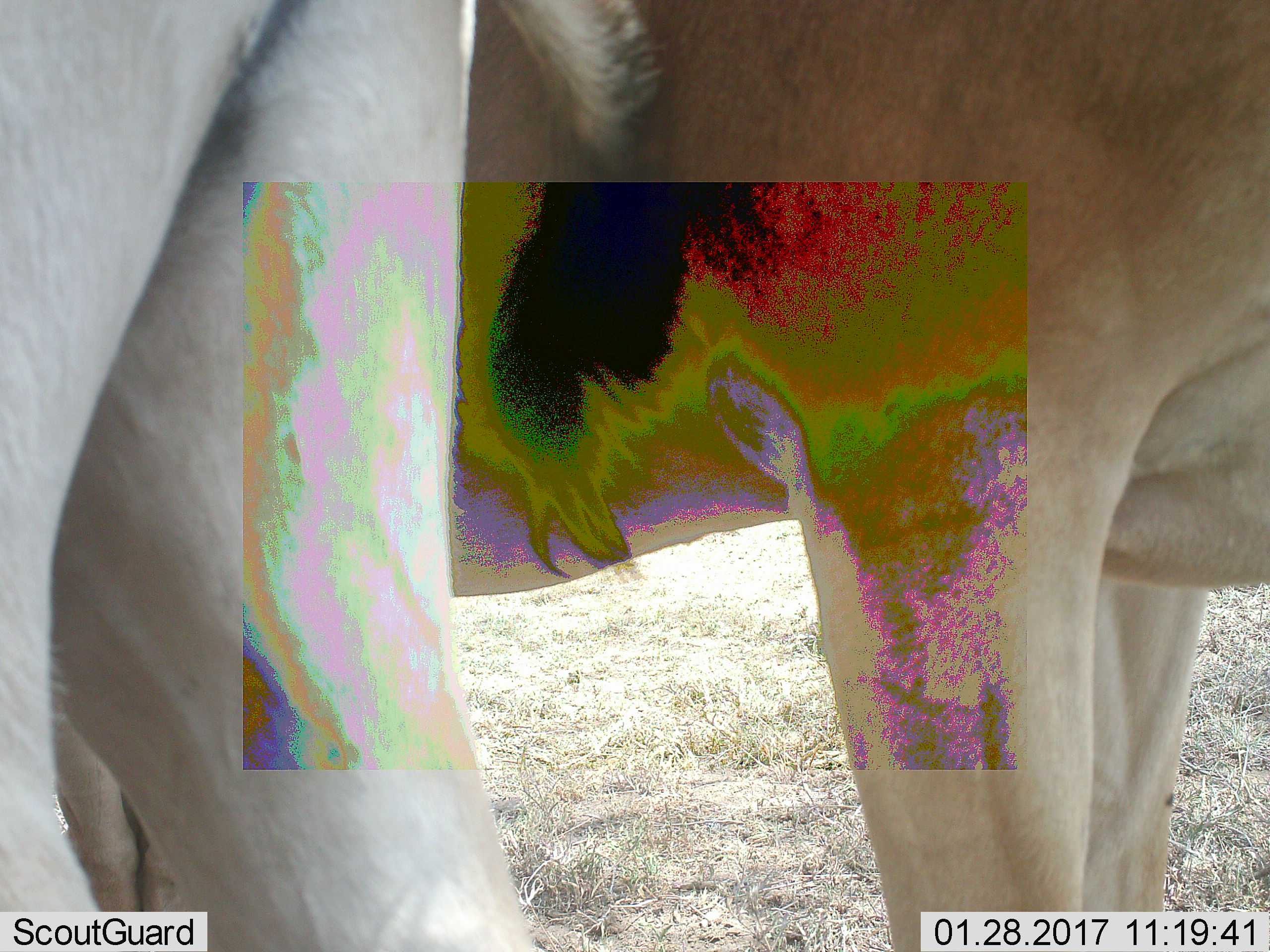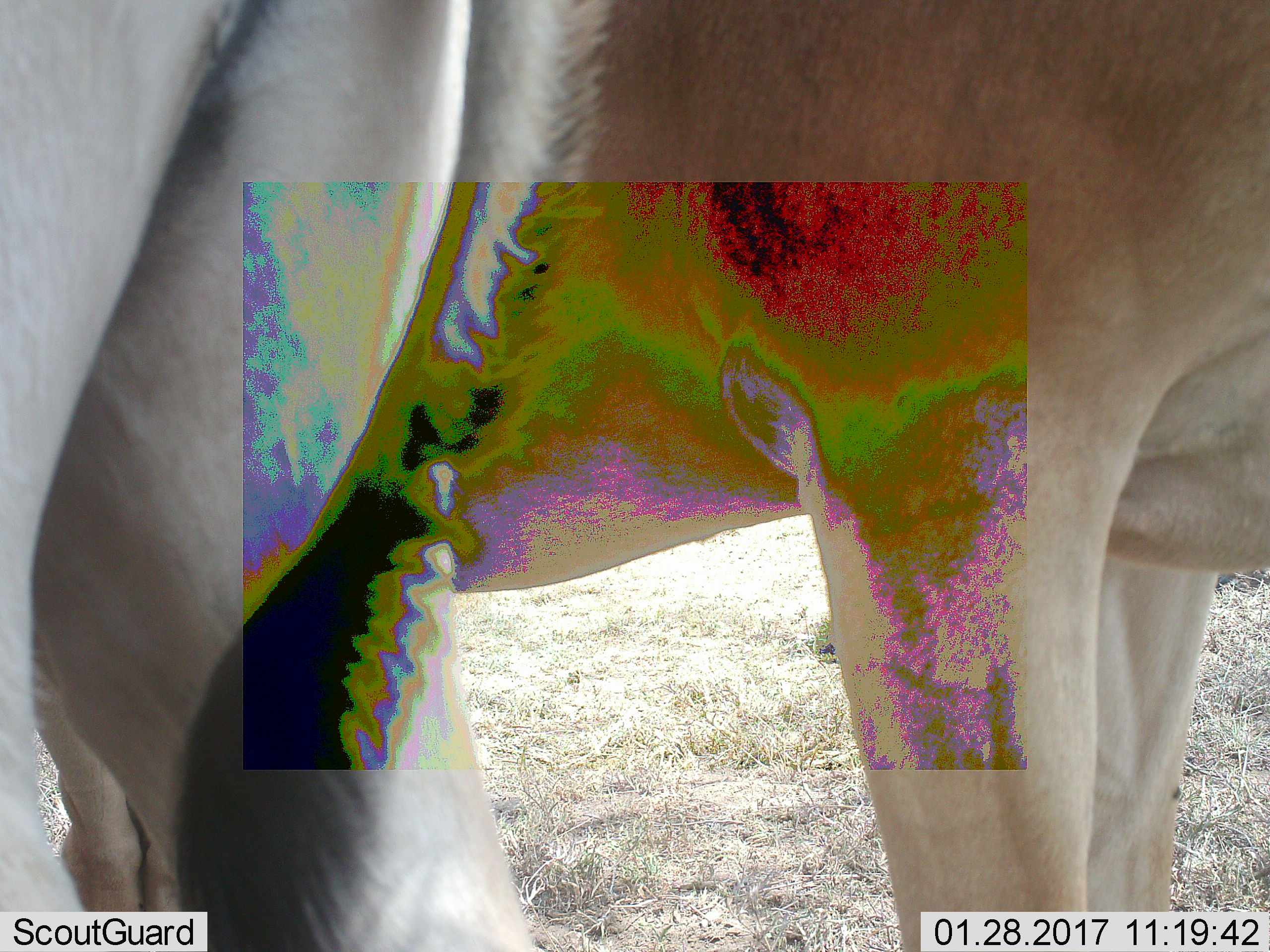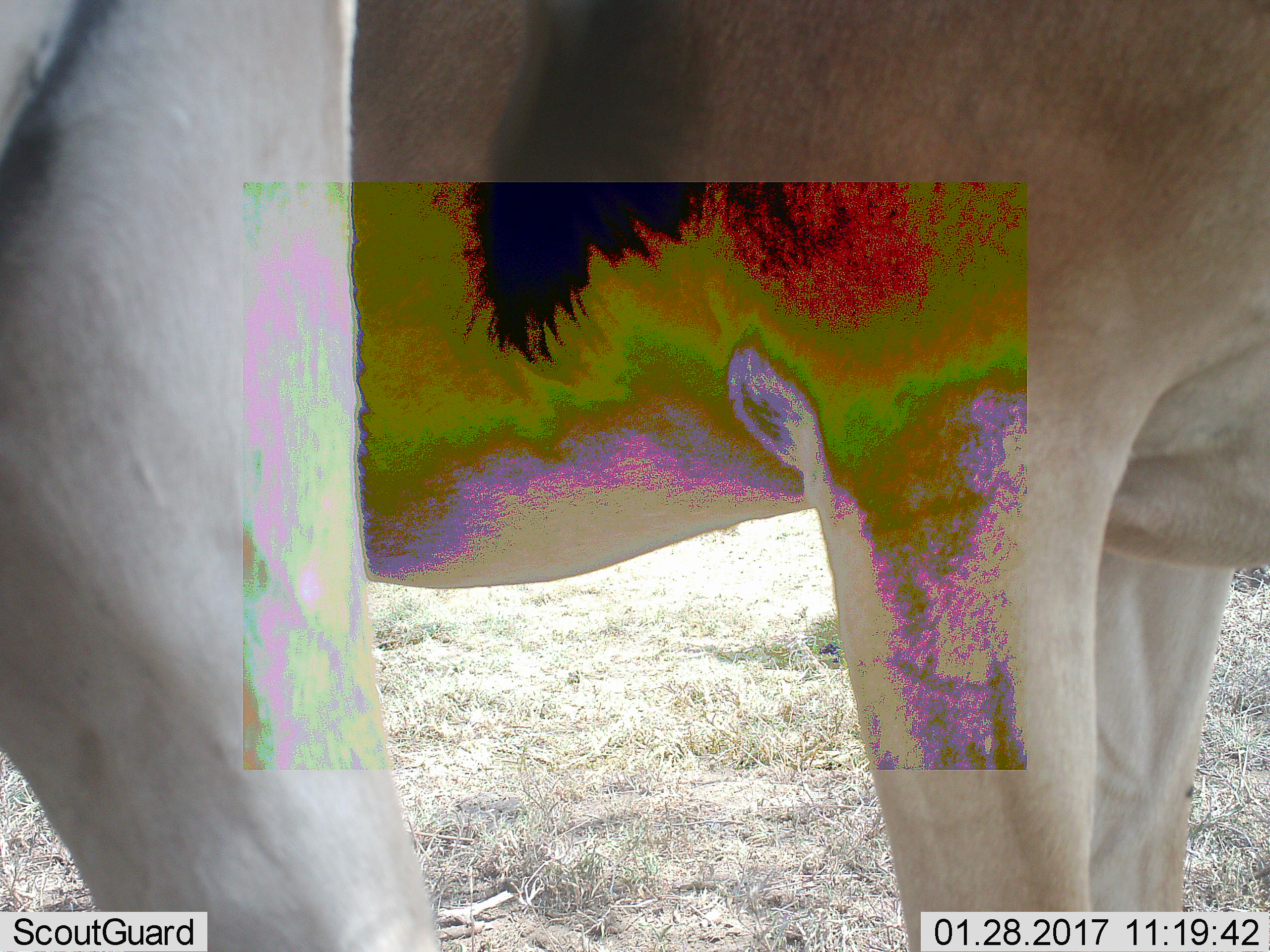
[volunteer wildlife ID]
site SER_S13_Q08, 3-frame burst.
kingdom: Animalia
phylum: Chordata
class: Mammalia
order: Artiodactyla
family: Bovidae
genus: Alcelaphus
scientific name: Alcelaphus buselaphus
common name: hartebeest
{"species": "hartebeest (Alcelaphus buselaphus)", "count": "2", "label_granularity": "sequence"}